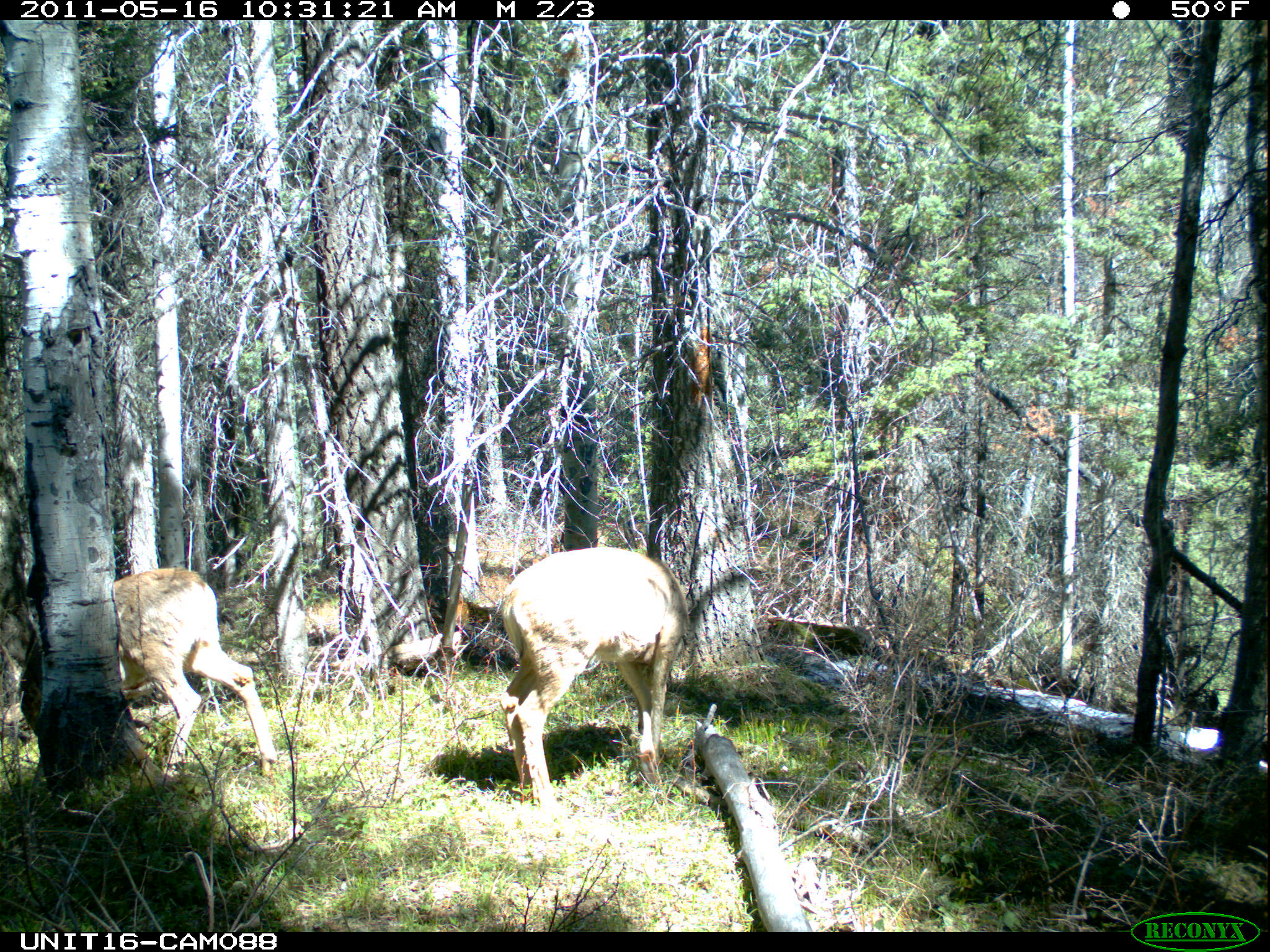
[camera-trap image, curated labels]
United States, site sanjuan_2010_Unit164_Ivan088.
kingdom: Animalia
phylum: Chordata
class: Mammalia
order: Artiodactyla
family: Cervidae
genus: Odocoileus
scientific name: Odocoileus hemionus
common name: mule deer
Odocoileus hemionus (mule deer).